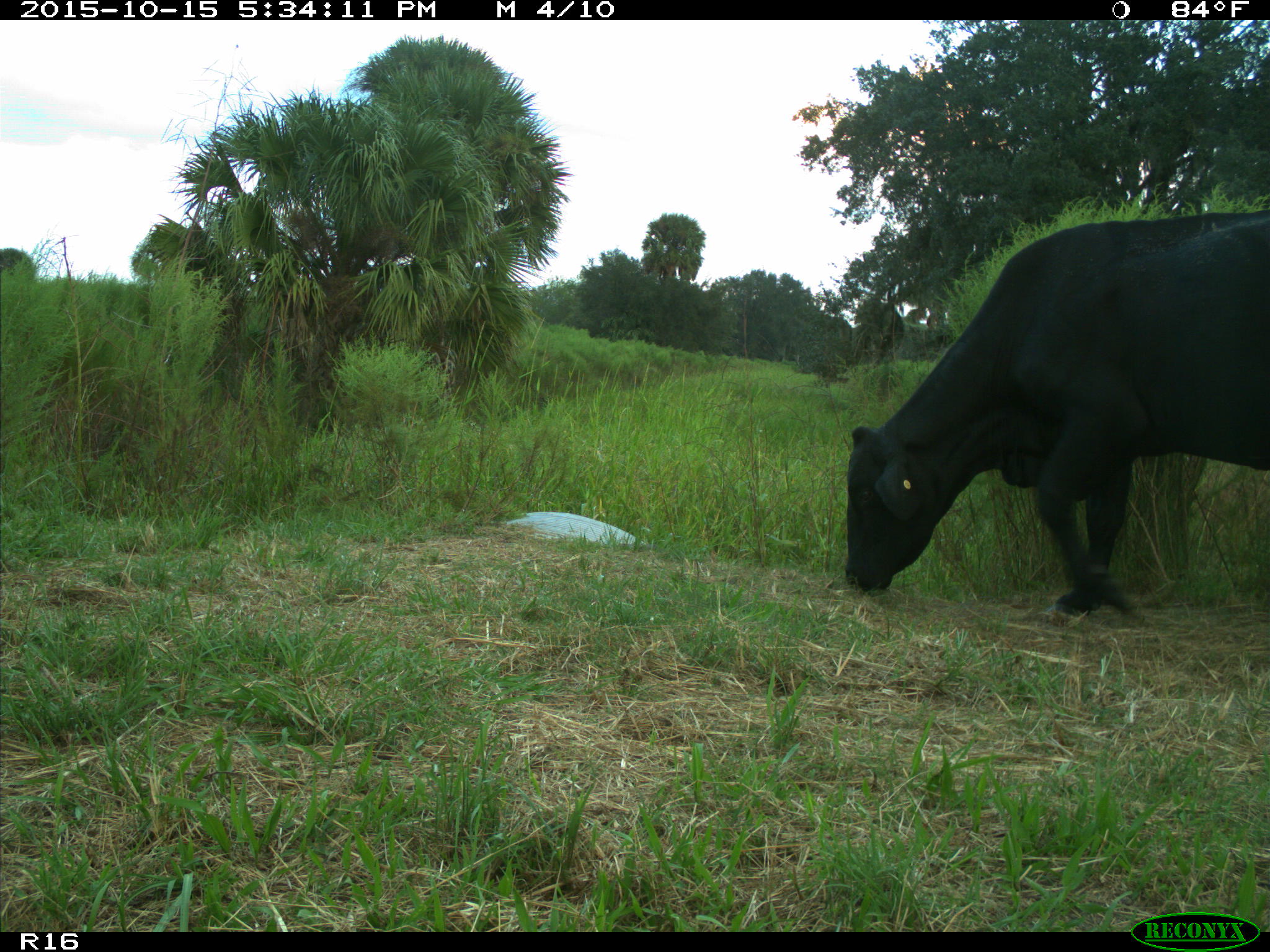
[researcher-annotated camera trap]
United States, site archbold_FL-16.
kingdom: Animalia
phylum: Chordata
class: Mammalia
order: Artiodactyla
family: Bovidae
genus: Bos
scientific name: Bos taurus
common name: domestic cow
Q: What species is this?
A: Bos taurus (domestic cow).